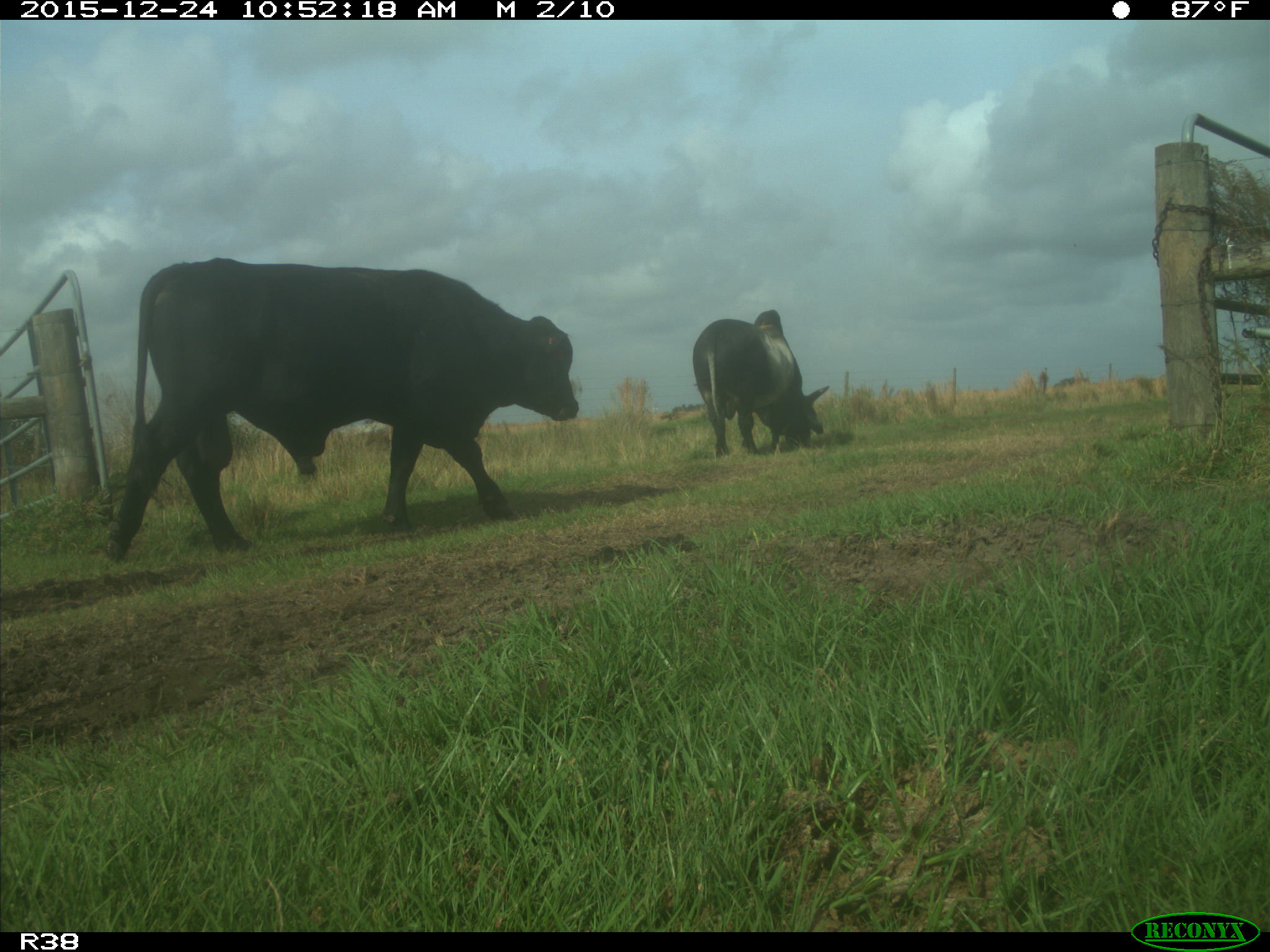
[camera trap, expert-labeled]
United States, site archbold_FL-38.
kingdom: Animalia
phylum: Chordata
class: Mammalia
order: Artiodactyla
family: Bovidae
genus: Bos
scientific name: Bos taurus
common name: domestic cow